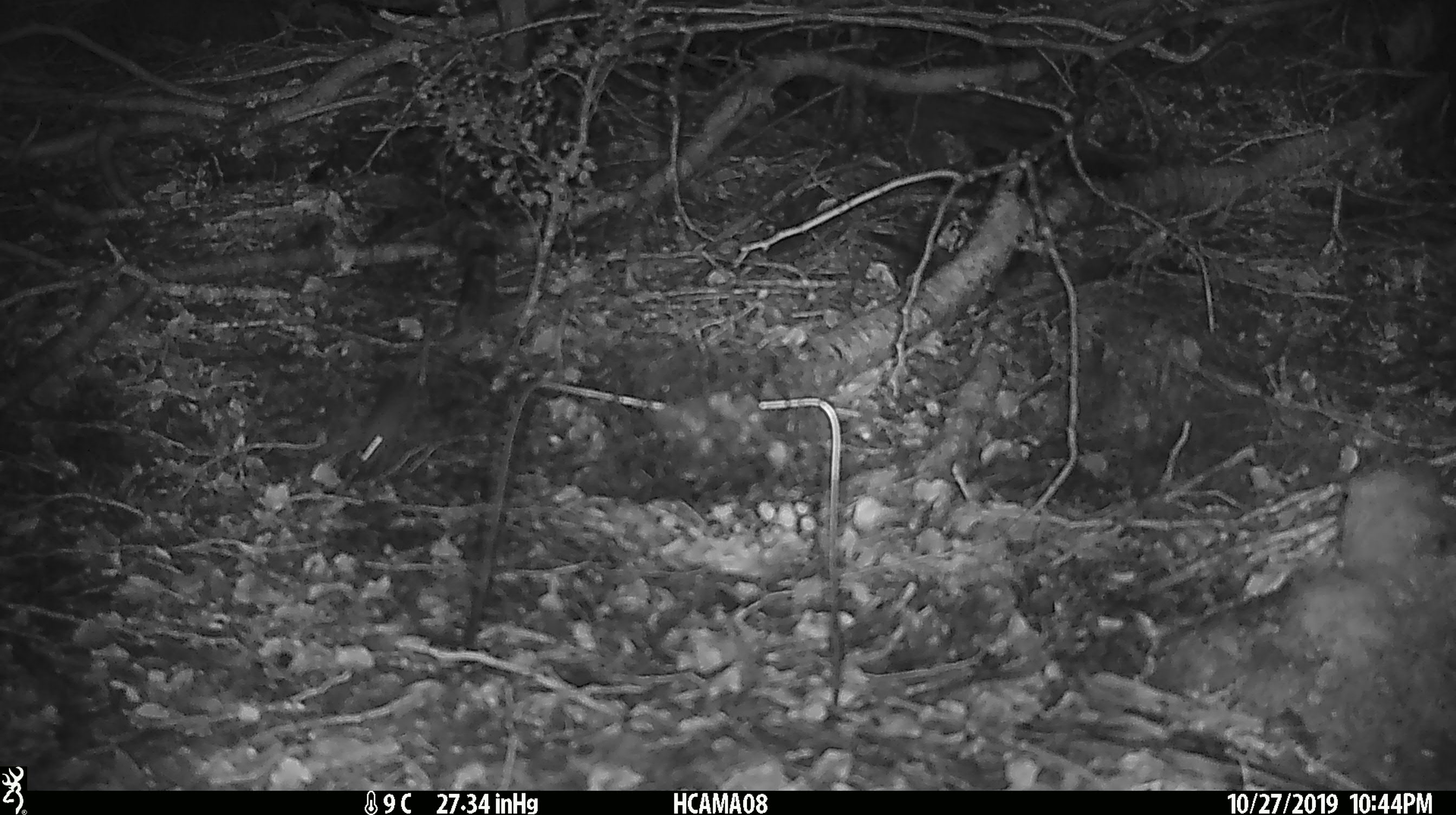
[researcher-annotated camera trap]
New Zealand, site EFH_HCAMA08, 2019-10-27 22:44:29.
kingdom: Animalia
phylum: Chordata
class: Mammalia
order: Rodentia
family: Muridae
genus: Mus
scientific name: Mus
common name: mouse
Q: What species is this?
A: Mouse (Mus).